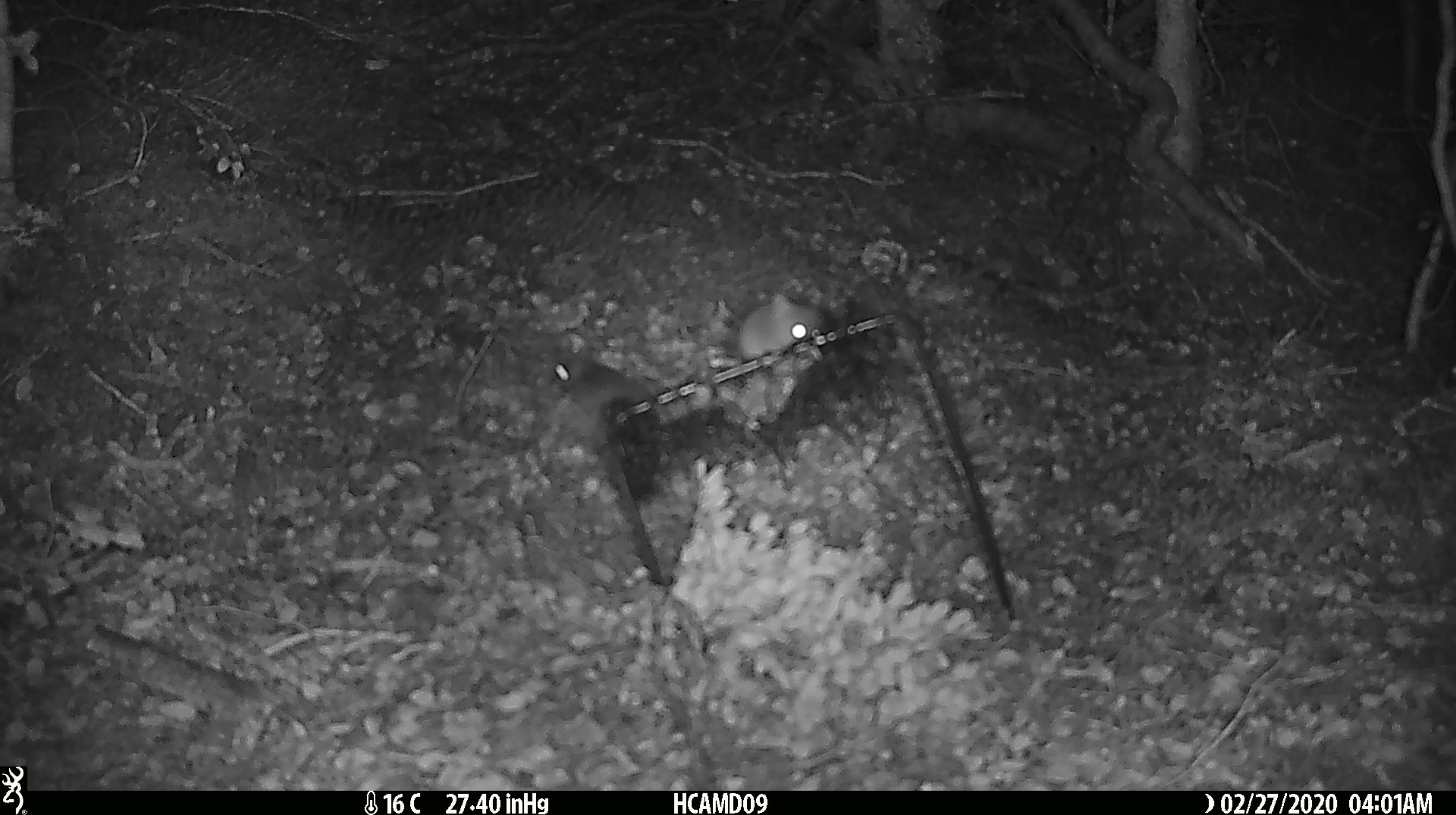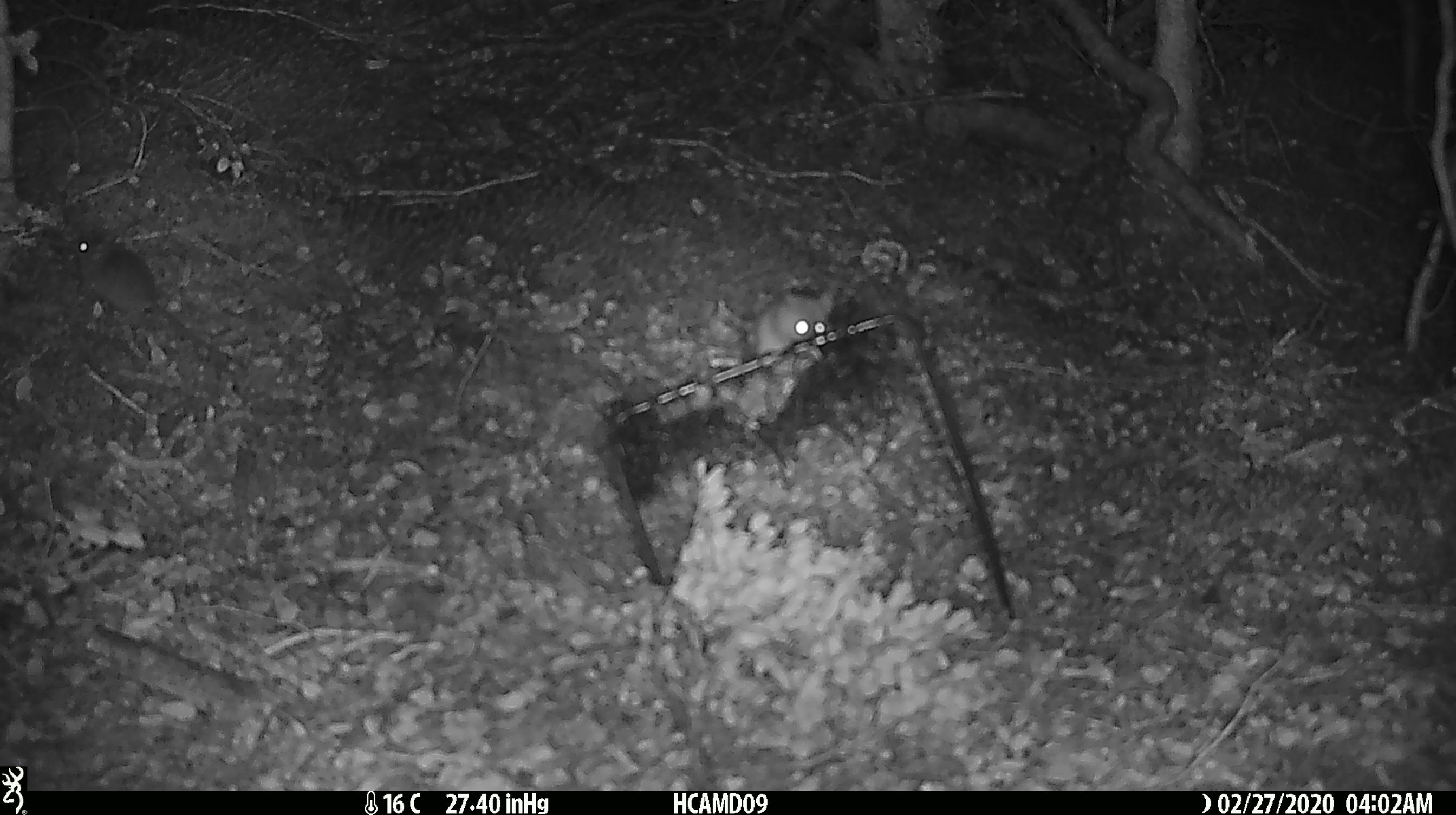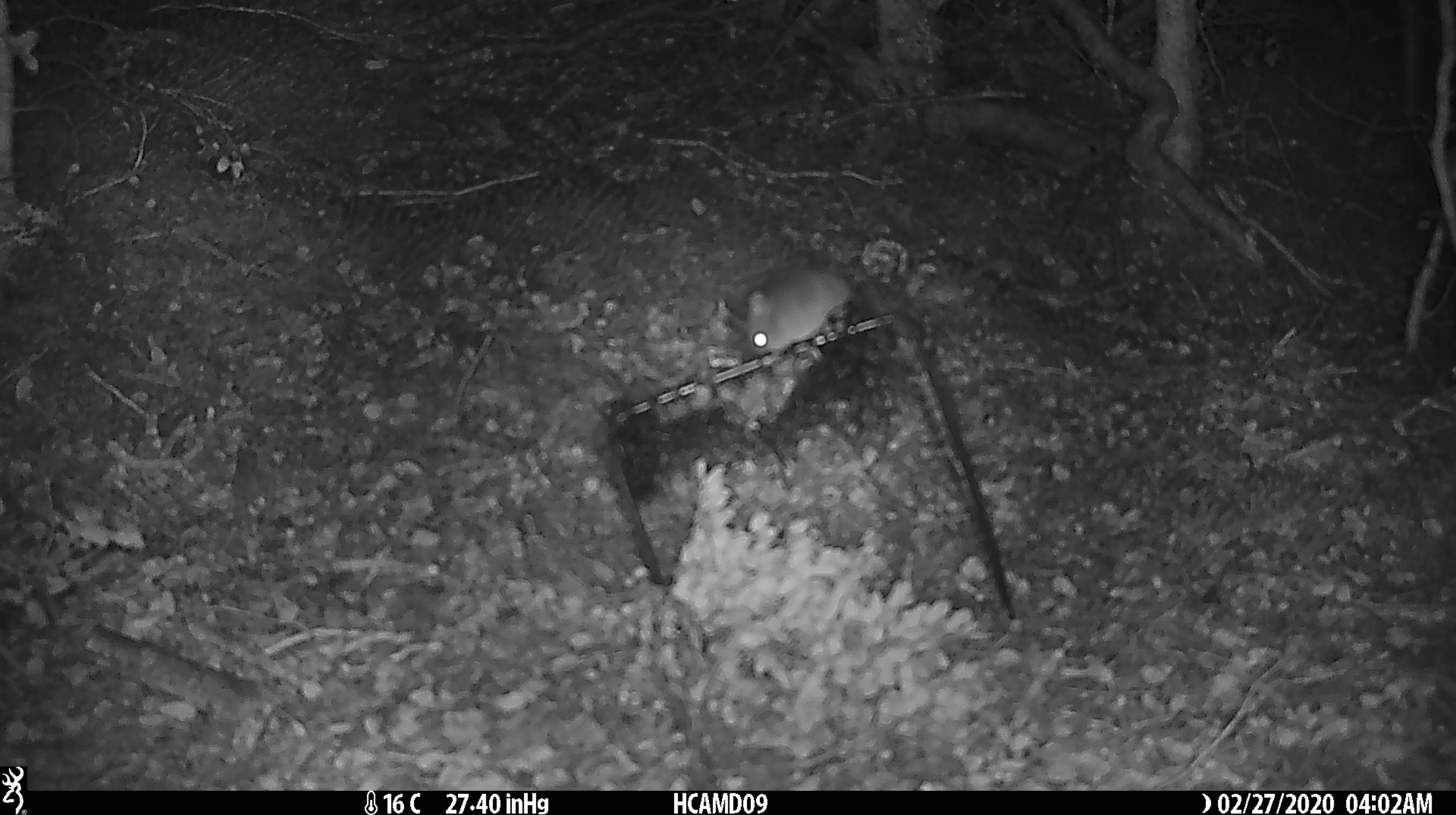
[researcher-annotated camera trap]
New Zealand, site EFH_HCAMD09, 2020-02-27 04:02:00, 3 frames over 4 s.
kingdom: Animalia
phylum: Chordata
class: Mammalia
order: Rodentia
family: Muridae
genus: Mus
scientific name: Mus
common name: mouse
Mouse (Mus).